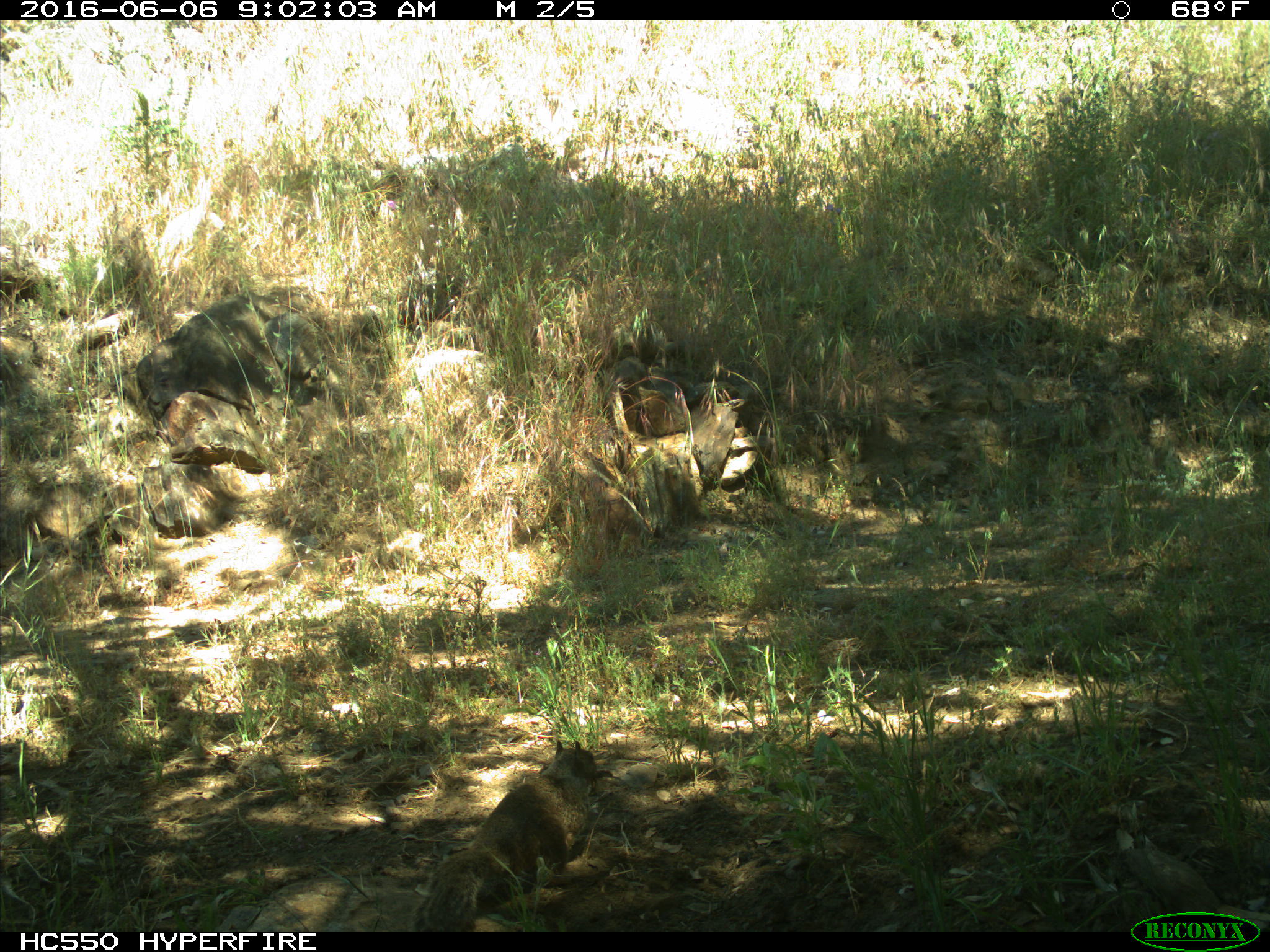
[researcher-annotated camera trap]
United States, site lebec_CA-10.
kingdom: Animalia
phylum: Chordata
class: Mammalia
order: Rodentia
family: Sciuridae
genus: Otospermophilus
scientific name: Otospermophilus beecheyi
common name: california ground squirrel